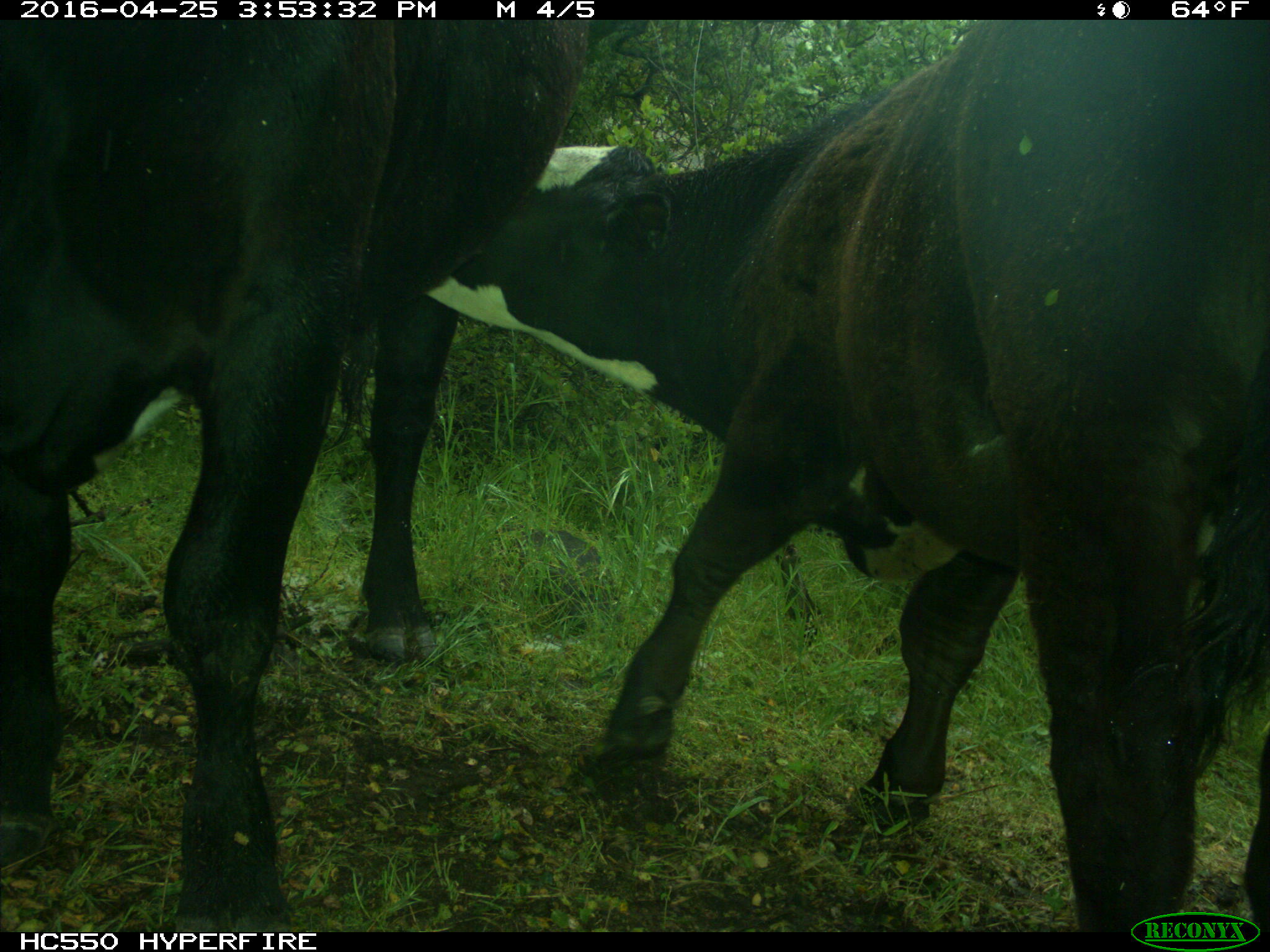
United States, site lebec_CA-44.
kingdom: Animalia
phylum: Chordata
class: Mammalia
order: Artiodactyla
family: Bovidae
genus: Bos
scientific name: Bos taurus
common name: domestic cow